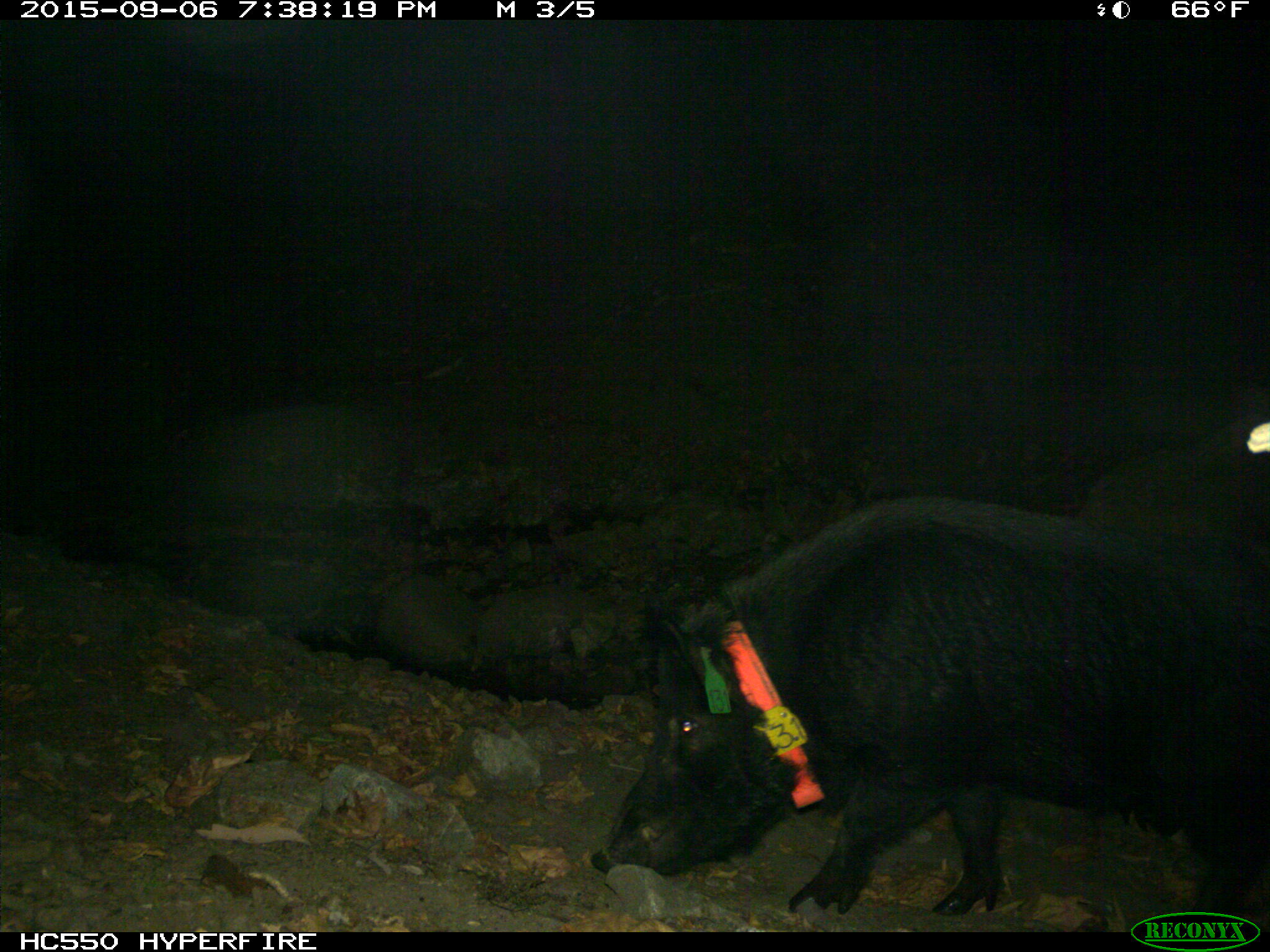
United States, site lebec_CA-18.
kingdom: Animalia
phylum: Chordata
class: Mammalia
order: Artiodactyla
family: Suidae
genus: Sus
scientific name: Sus scrofa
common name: wild boar